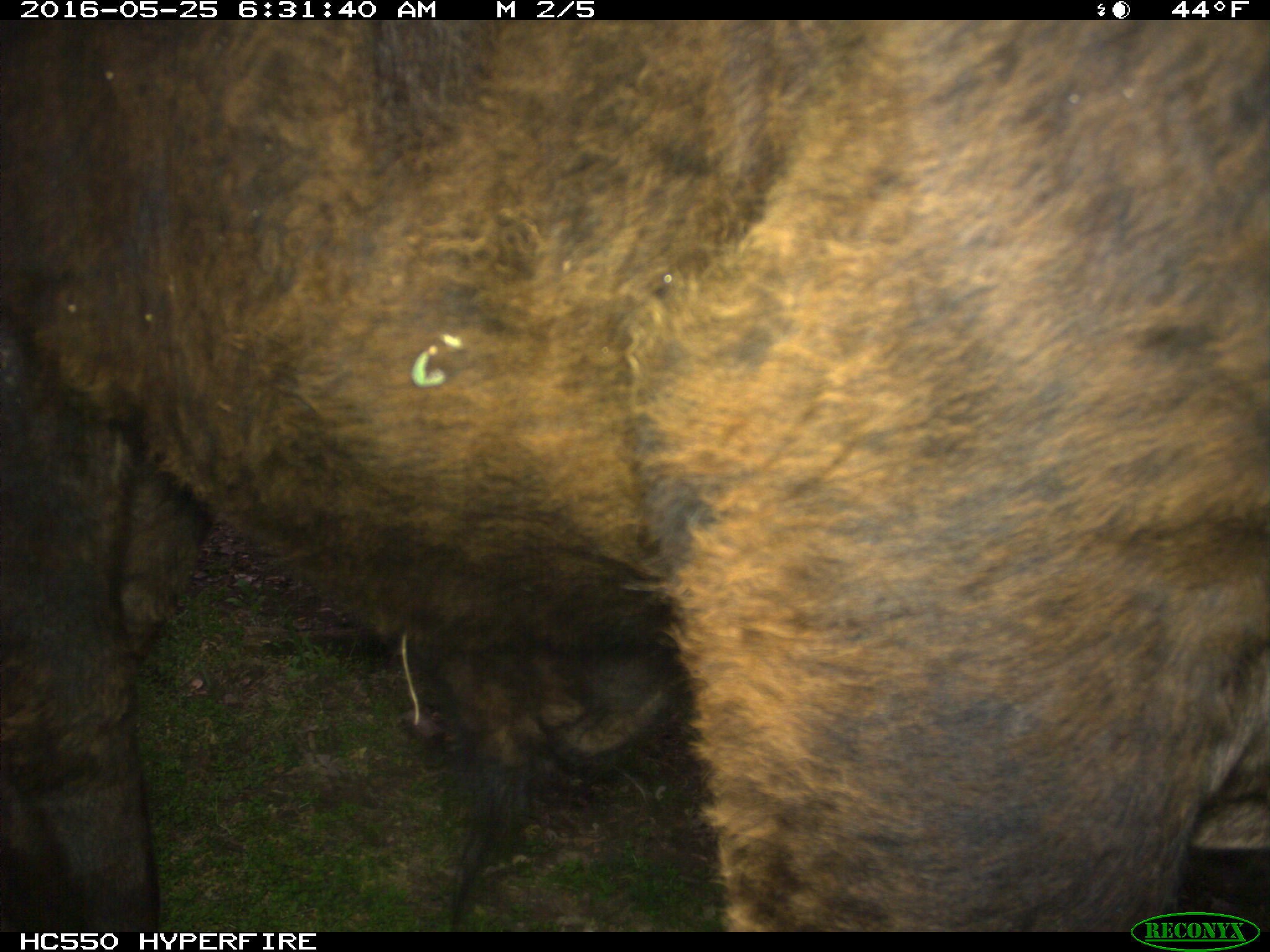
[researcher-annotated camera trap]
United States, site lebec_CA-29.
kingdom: Animalia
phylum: Chordata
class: Mammalia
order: Artiodactyla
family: Bovidae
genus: Bos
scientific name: Bos taurus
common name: domestic cow